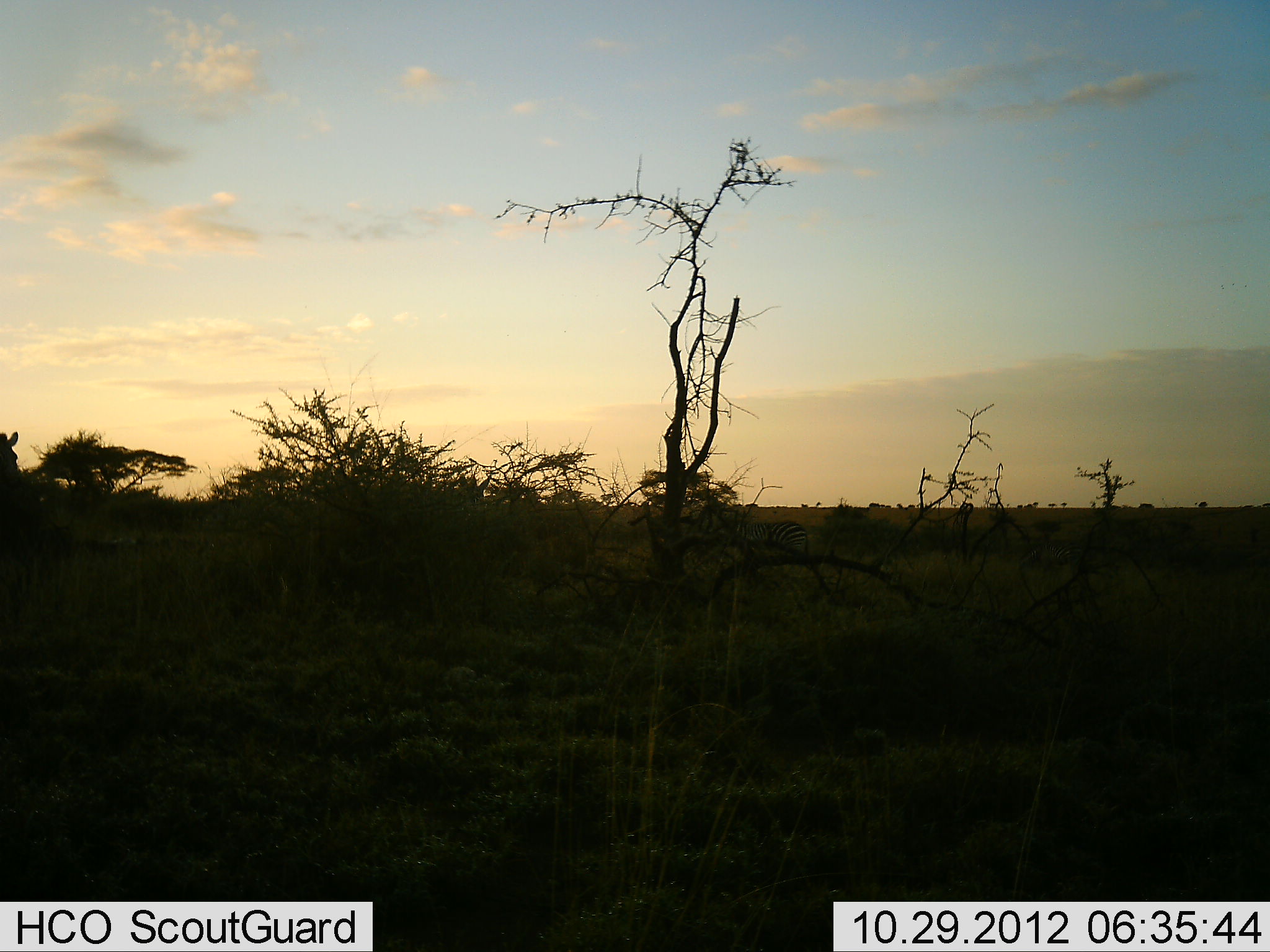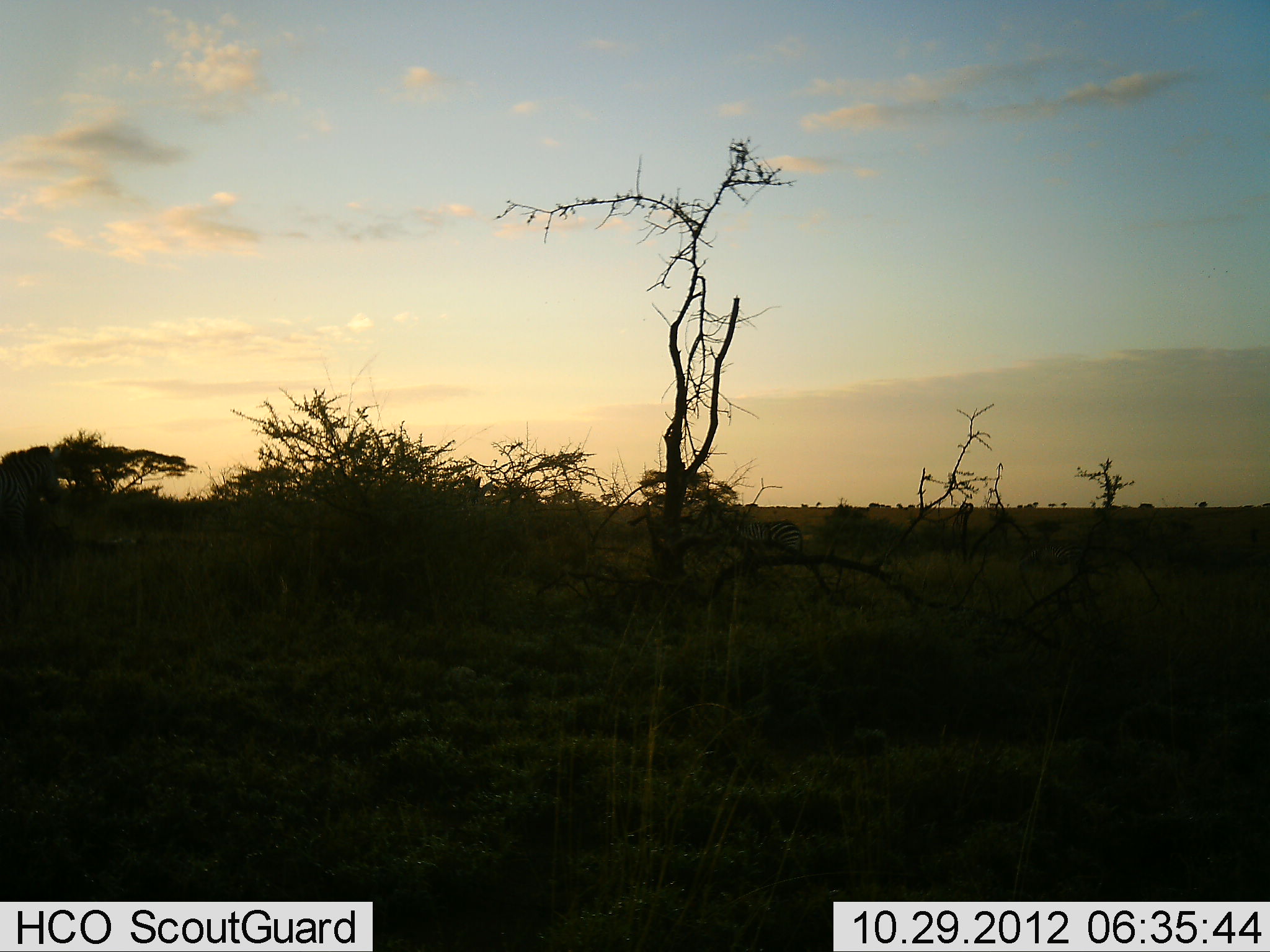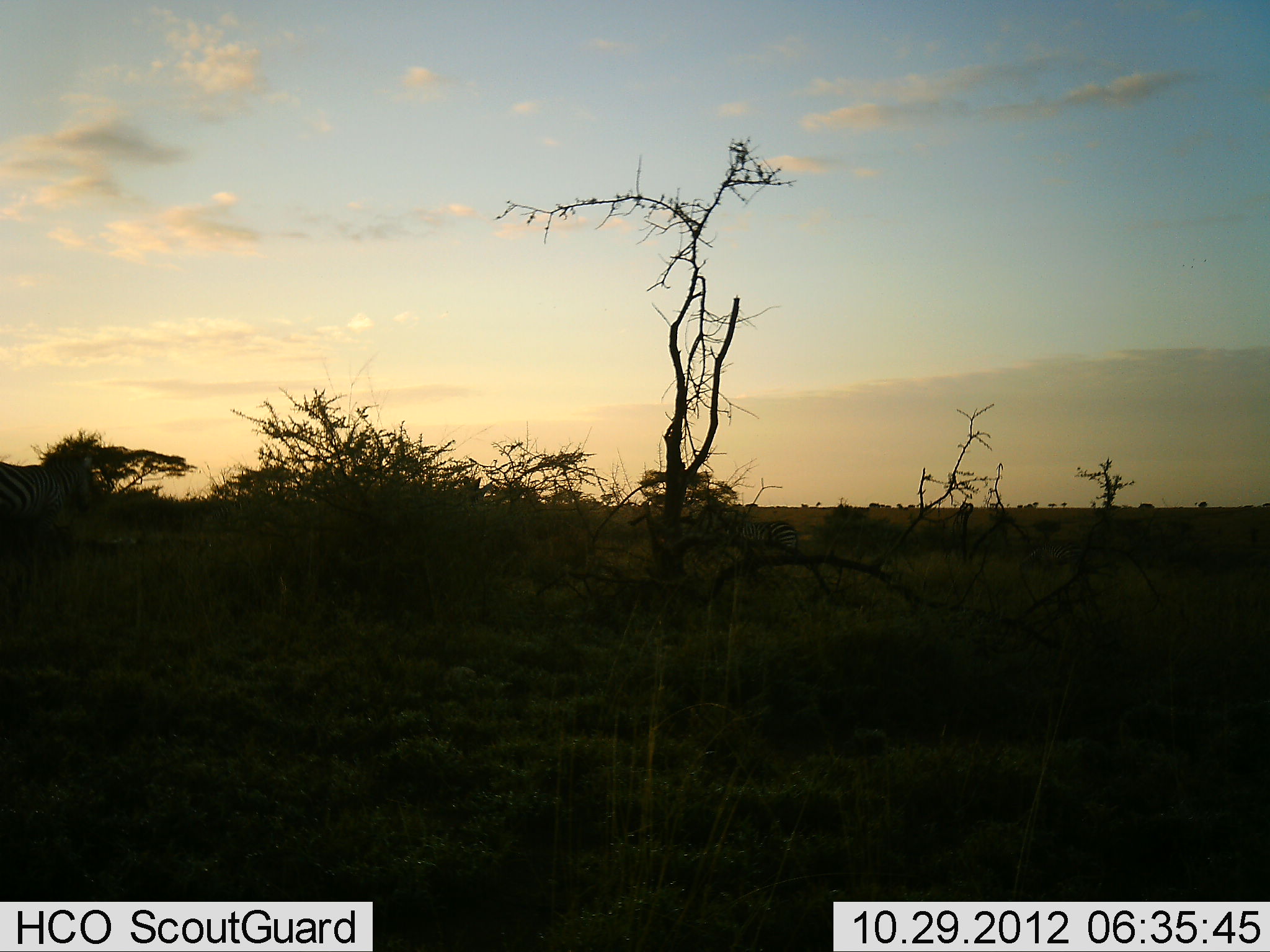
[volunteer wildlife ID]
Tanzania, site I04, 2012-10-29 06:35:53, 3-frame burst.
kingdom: Animalia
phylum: Chordata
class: Mammalia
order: Perissodactyla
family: Equidae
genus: Equus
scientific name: Equus quagga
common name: plains zebra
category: zebra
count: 1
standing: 50%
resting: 0%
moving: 80%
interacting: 10%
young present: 0%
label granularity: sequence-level